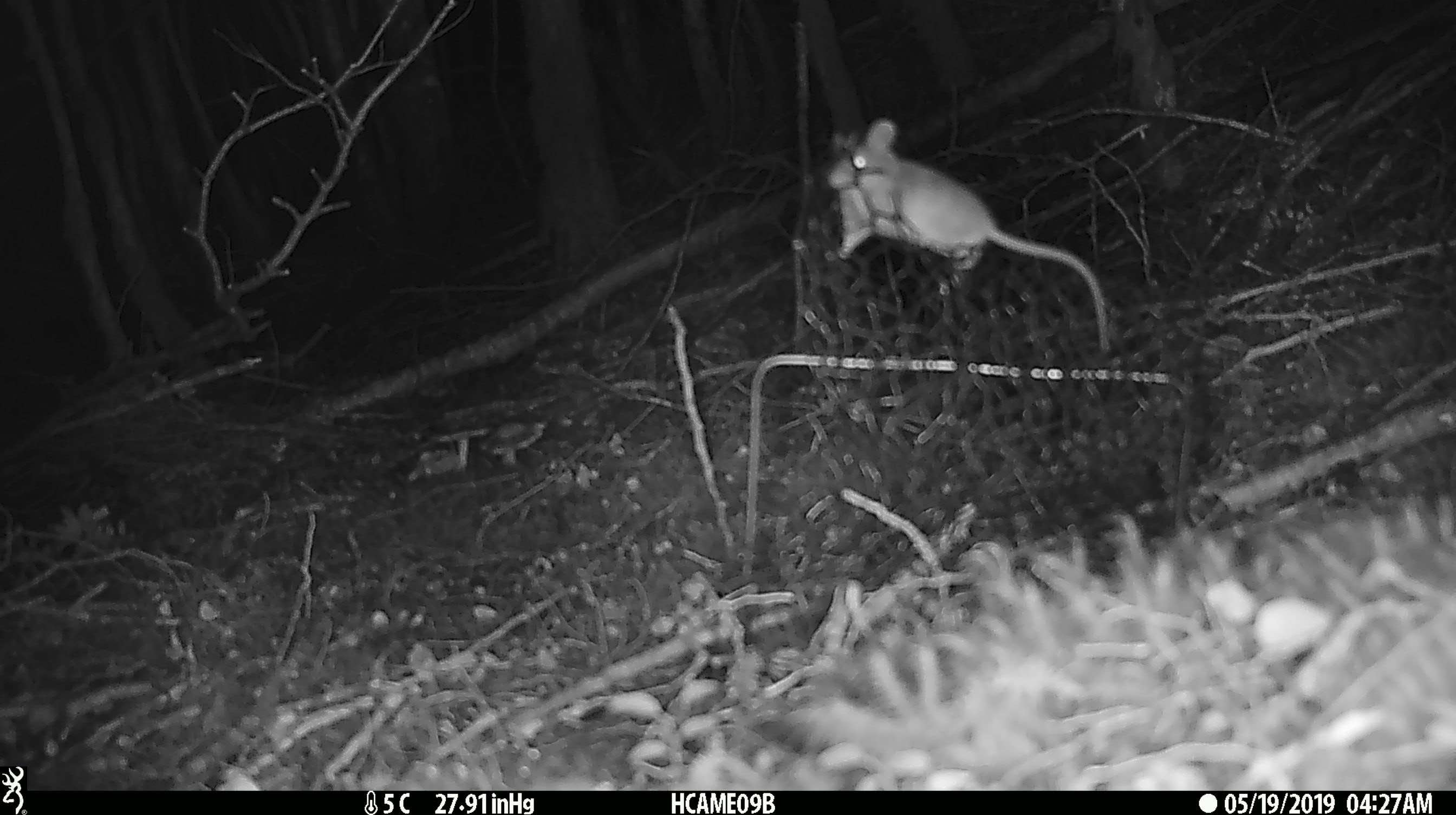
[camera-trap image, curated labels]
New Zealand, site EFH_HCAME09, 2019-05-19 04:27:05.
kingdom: Animalia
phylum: Chordata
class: Mammalia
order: Rodentia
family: Muridae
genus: Mus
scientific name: Mus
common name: mouse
Mouse (Mus).